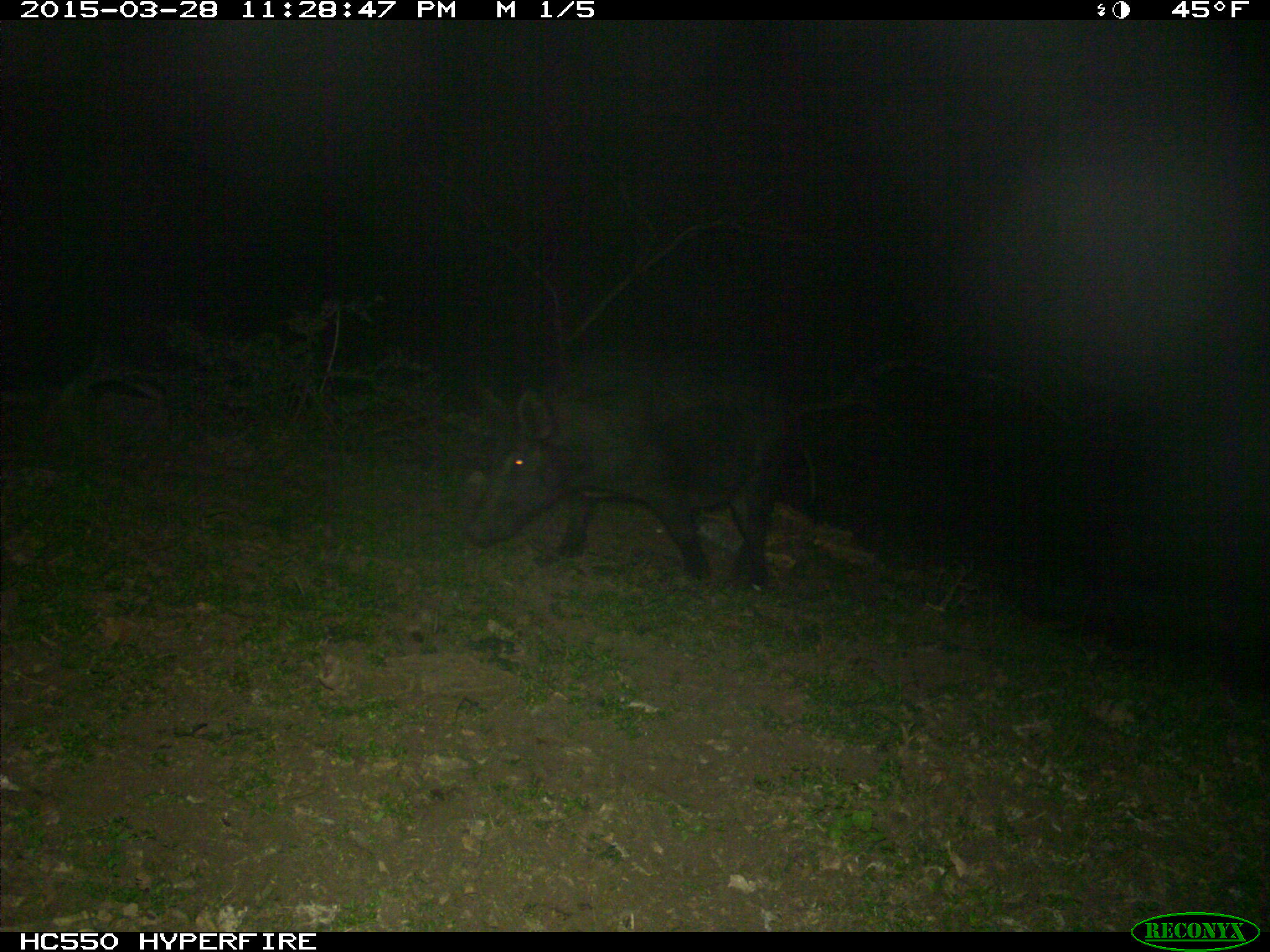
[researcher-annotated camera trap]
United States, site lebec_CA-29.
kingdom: Animalia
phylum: Chordata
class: Mammalia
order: Artiodactyla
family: Suidae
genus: Sus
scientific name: Sus scrofa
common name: wild boar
Sus scrofa (wild boar).